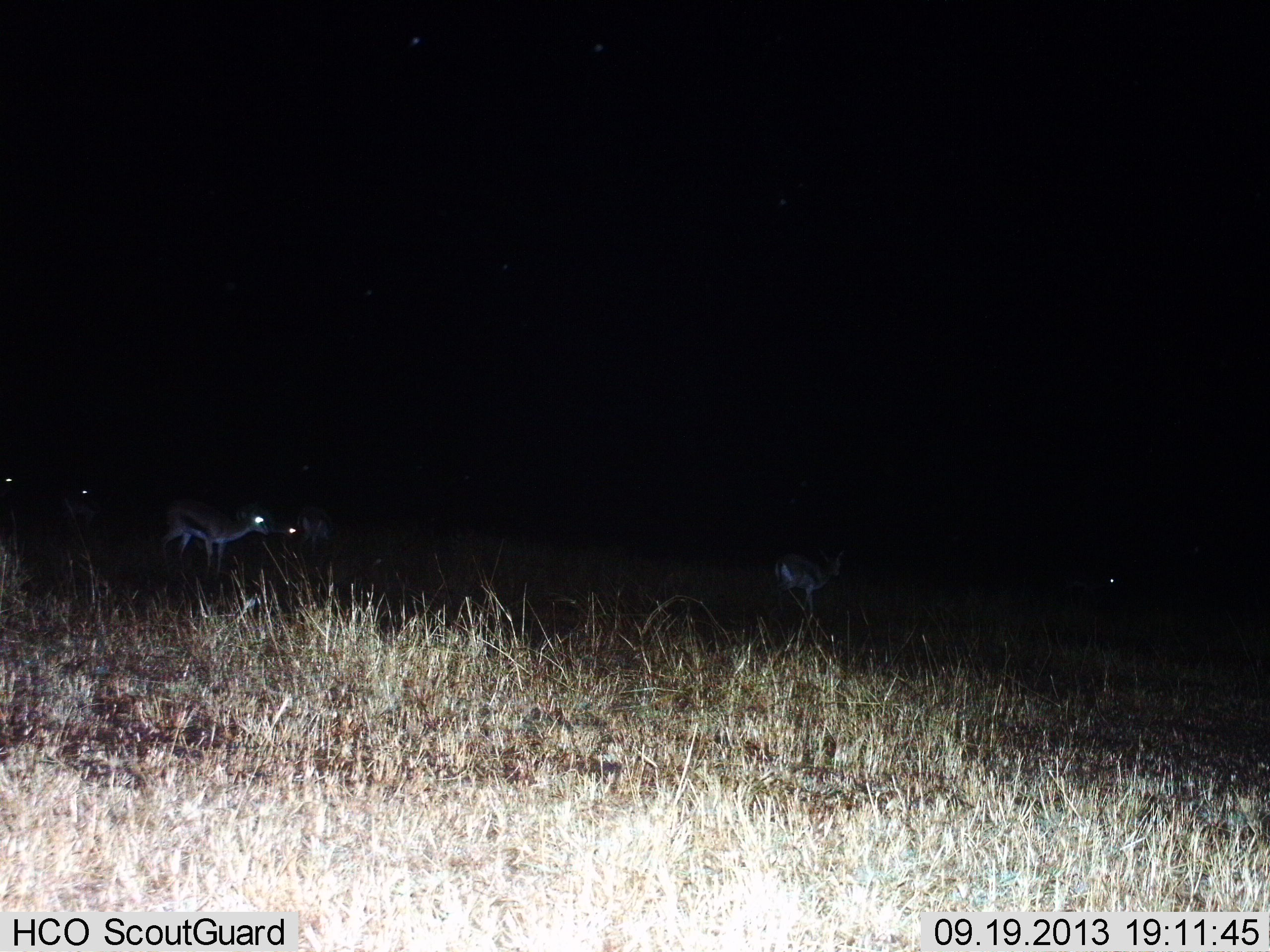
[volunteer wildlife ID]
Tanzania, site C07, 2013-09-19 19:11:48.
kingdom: Animalia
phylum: Chordata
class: Mammalia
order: Artiodactyla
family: Bovidae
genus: Eudorcas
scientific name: Eudorcas thomsonii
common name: thomson's gazelle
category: gazellethomsons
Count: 4.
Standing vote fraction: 56%.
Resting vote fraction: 0%.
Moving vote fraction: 69%.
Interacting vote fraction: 0%.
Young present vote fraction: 0%.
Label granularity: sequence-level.